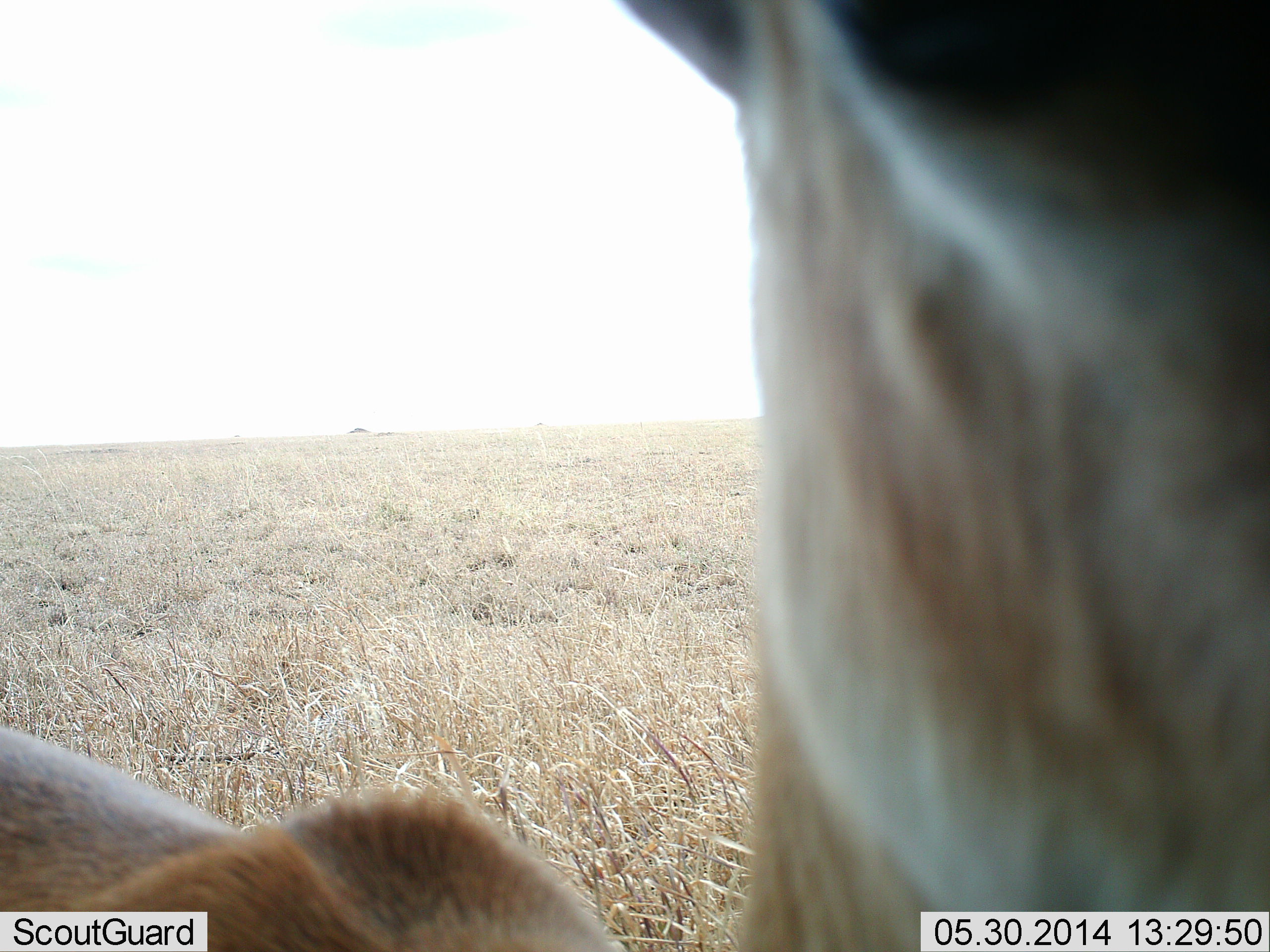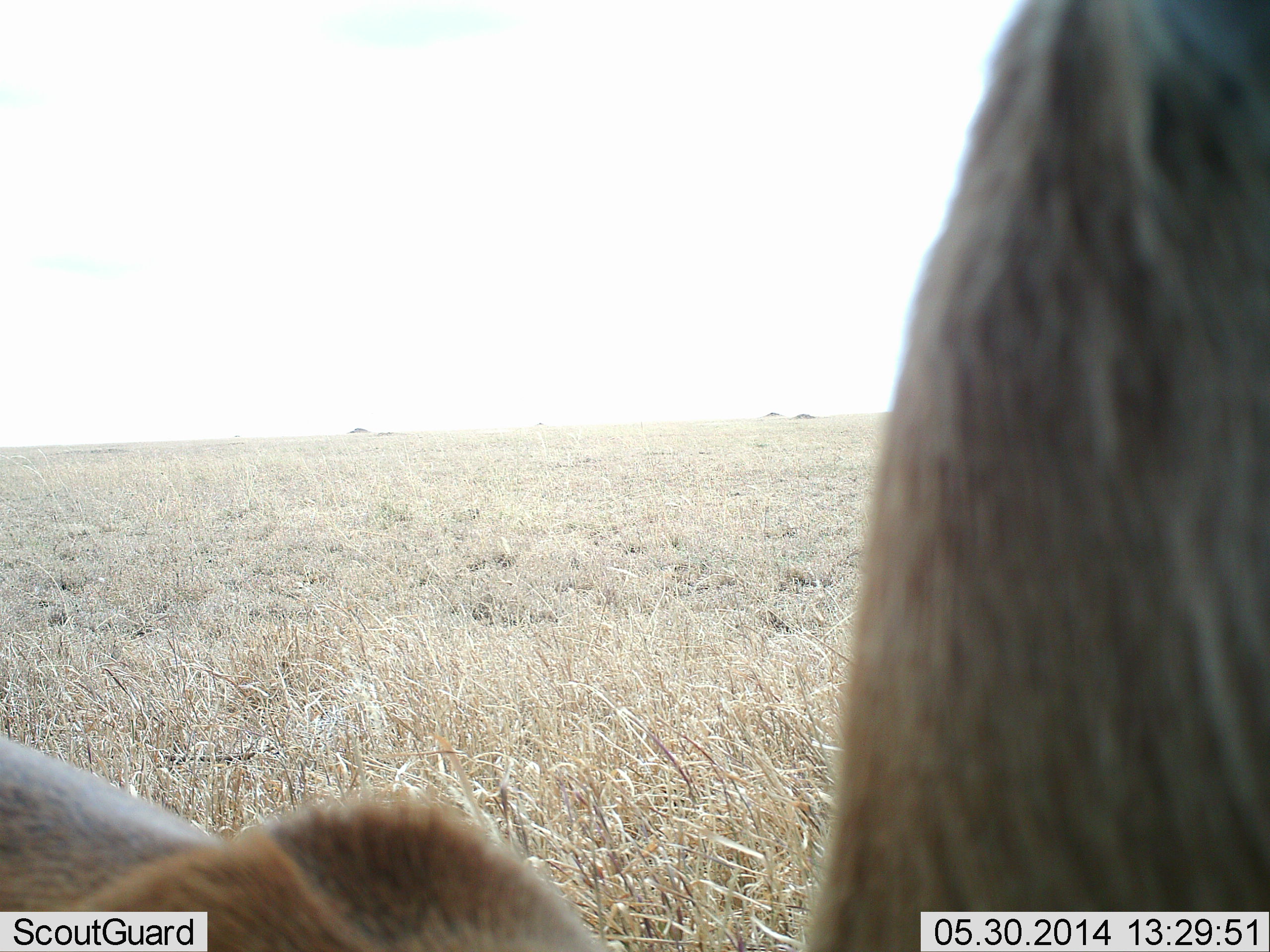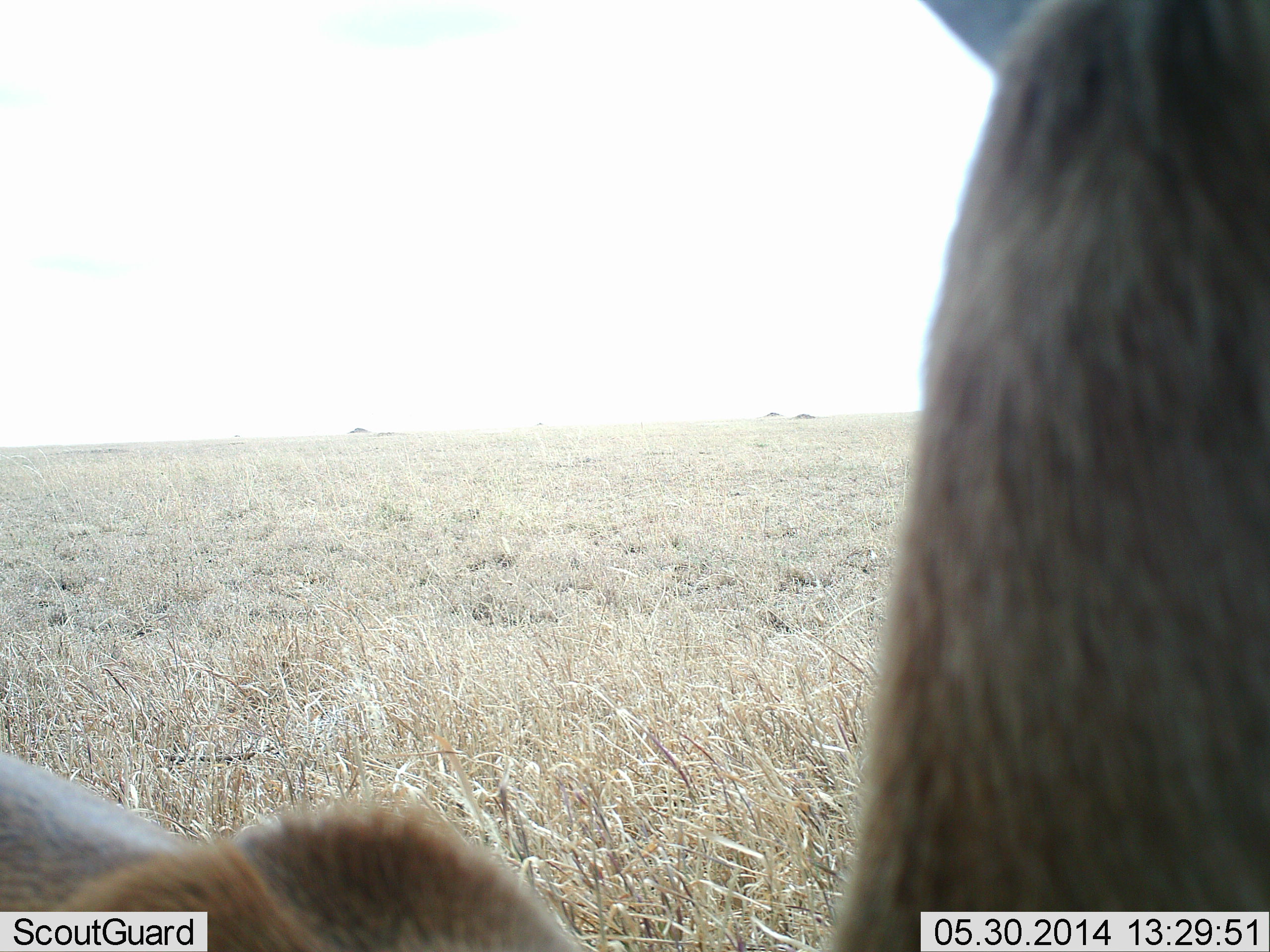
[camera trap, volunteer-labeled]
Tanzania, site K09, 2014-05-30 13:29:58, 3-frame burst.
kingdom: Animalia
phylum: Chordata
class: Mammalia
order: Artiodactyla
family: Bovidae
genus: Eudorcas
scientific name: Eudorcas thomsonii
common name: thomson's gazelle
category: gazellethomsons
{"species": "gazellethomsons (thomson's gazelle) (Eudorcas thomsonii)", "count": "1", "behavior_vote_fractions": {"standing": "89%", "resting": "0%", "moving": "0%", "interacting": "11%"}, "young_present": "0%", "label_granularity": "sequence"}